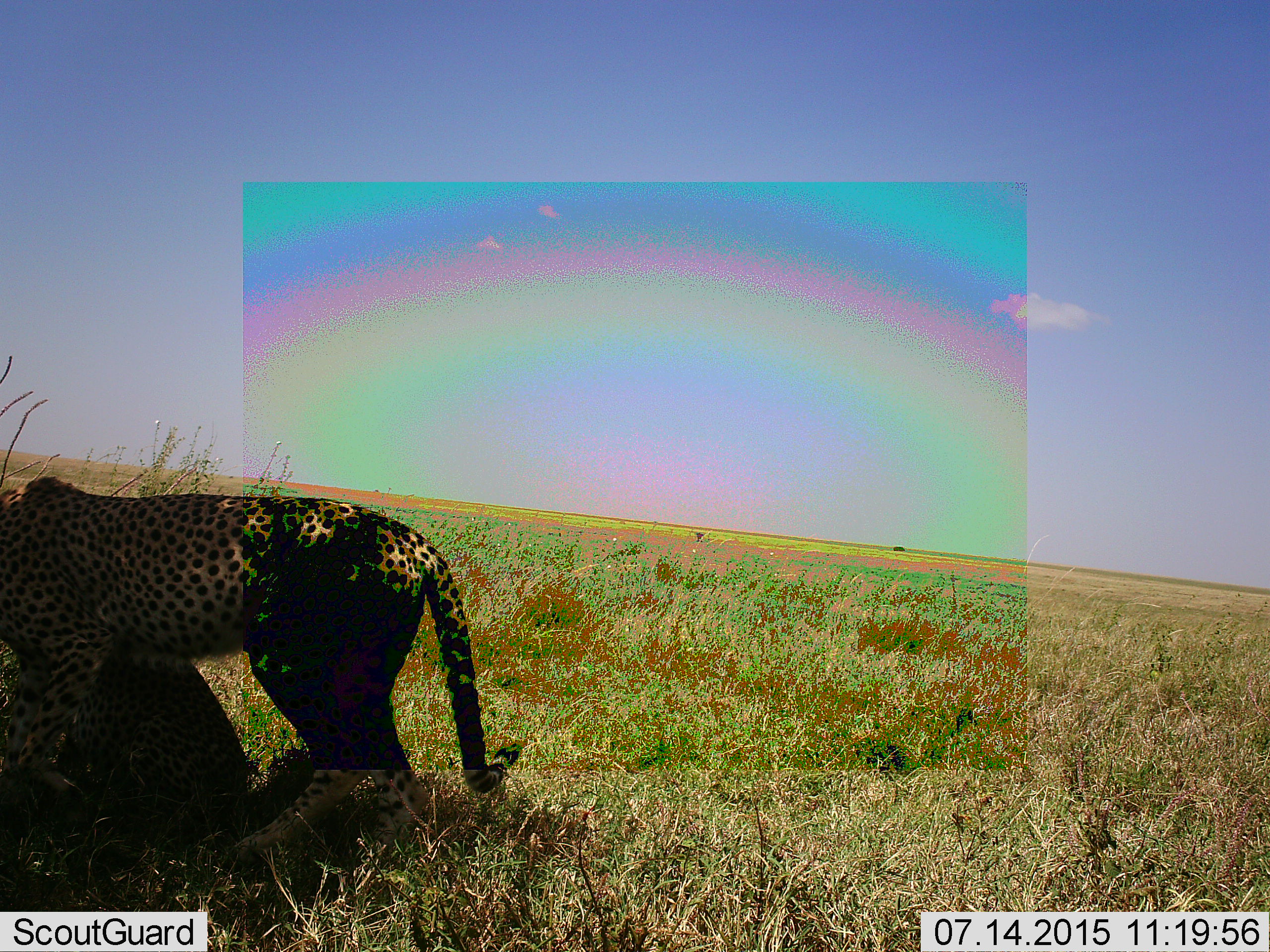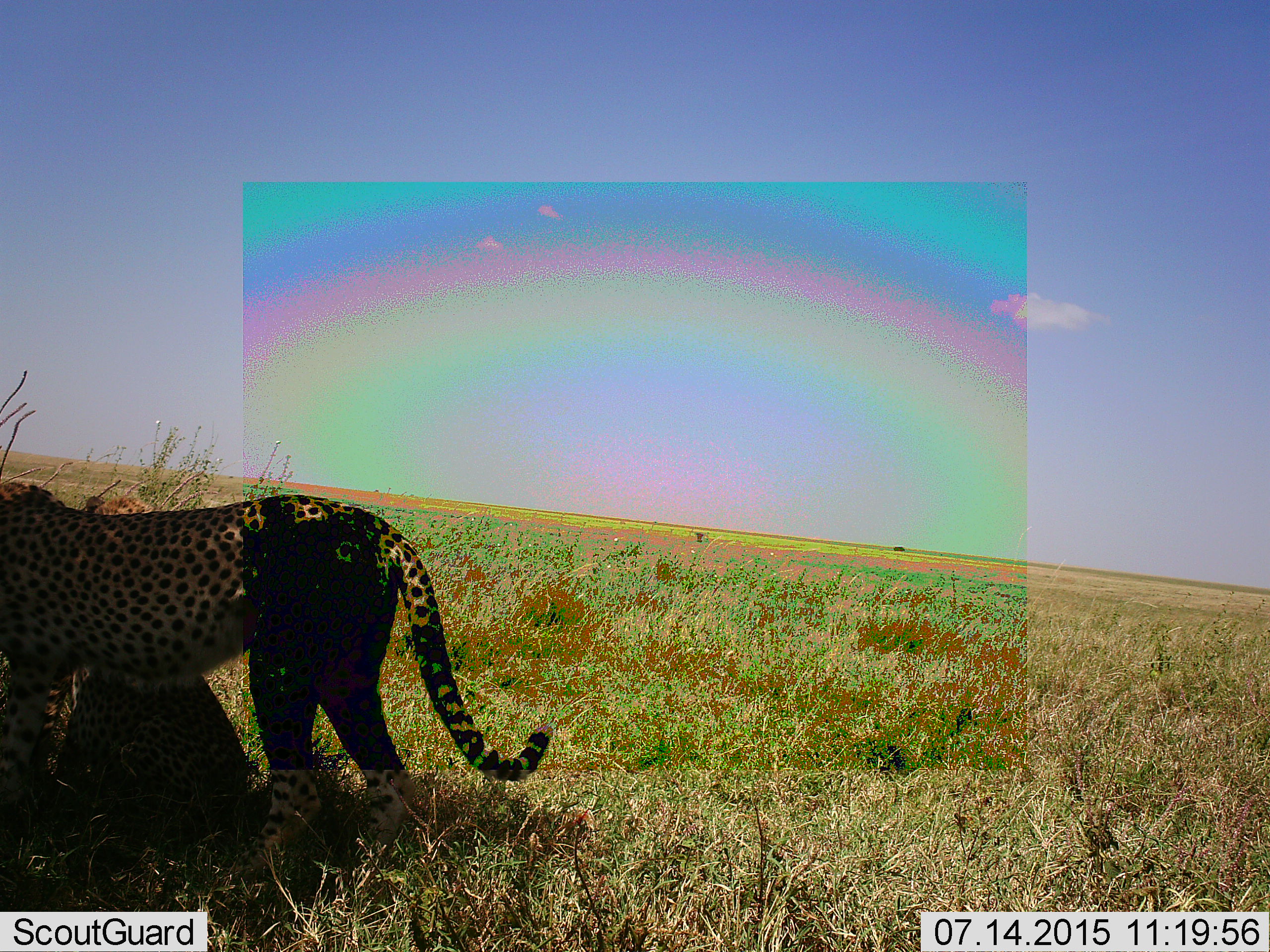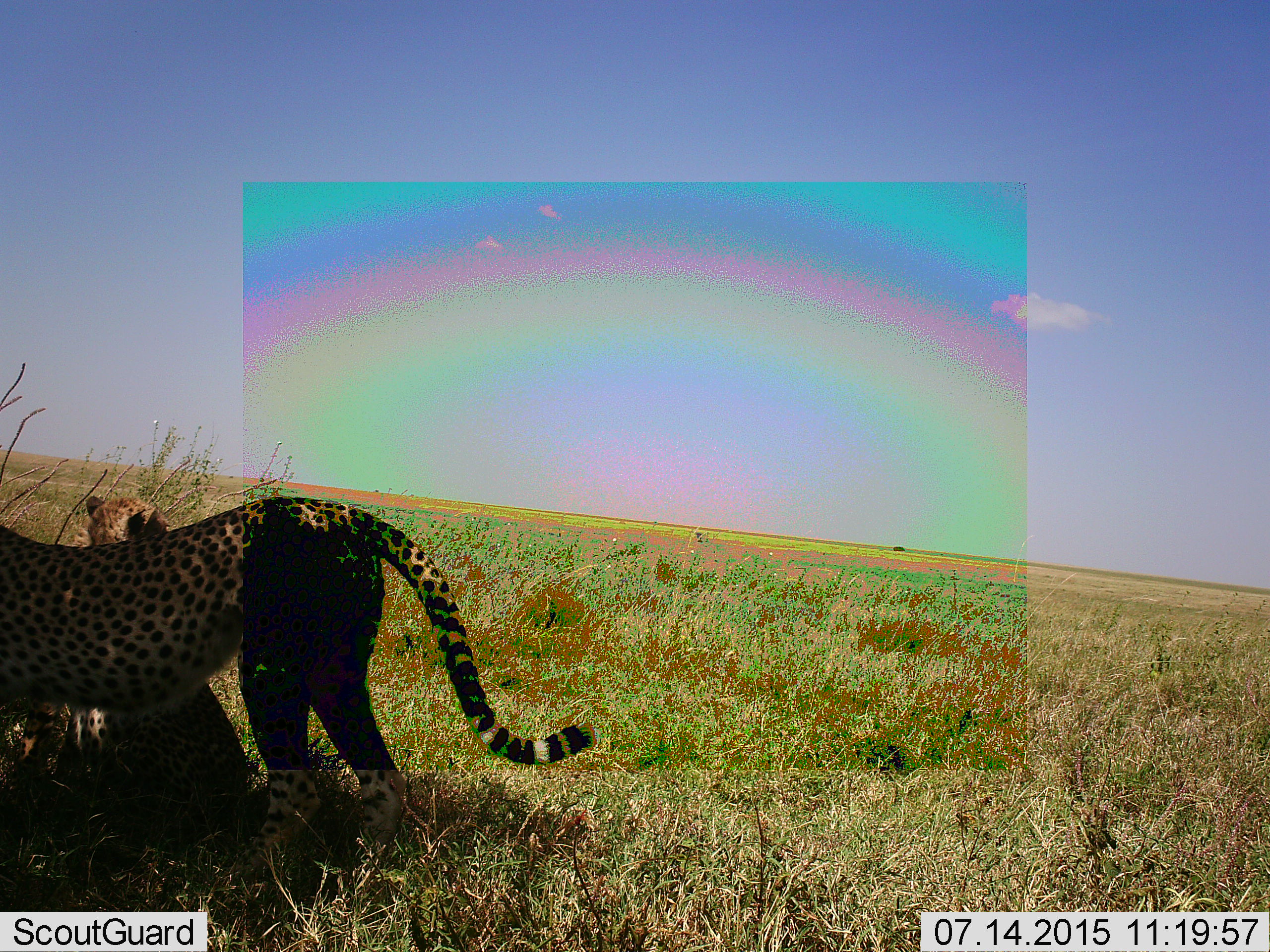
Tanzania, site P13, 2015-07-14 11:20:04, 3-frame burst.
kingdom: Animalia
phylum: Chordata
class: Mammalia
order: Carnivora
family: Felidae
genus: Acinonyx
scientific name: Acinonyx jubatus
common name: cheetah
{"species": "cheetah (Acinonyx jubatus)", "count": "2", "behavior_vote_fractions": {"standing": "67%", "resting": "78%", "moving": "22%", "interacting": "0%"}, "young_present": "56%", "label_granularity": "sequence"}